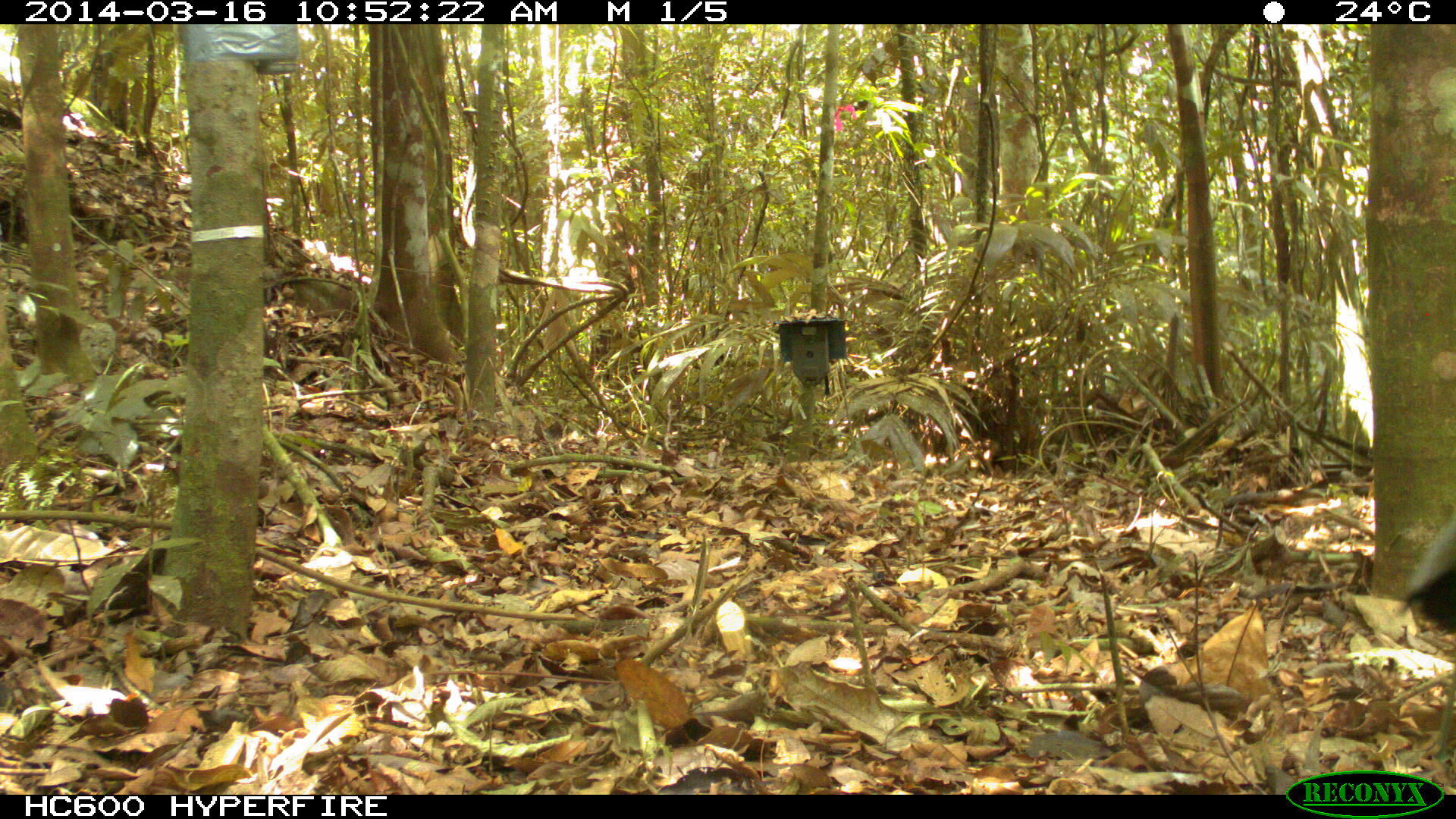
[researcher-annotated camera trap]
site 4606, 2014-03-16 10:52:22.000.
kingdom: Animalia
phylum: Chordata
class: Aves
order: Gruiformes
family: Psophiidae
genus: Psophia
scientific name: Psophia crepitans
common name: gray-winged trumpeter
Psophia crepitans (gray-winged trumpeter), count 1, age adult.